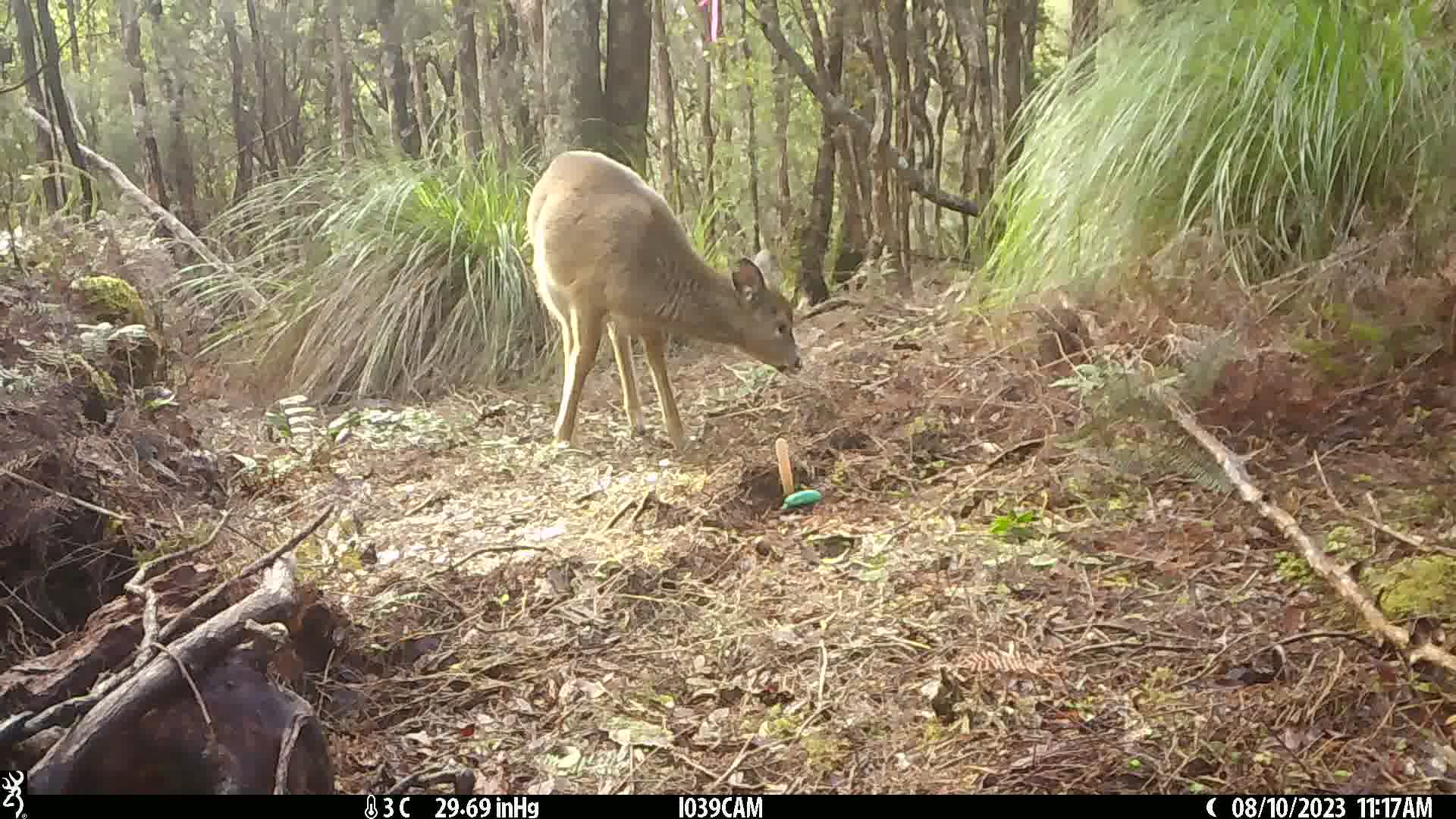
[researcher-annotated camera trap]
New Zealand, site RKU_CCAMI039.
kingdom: Animalia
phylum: Chordata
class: Mammalia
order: Artiodactyla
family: Cervidae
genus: Odocoileus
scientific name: Odocoileus virginianus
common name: white-tailed deer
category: white tailed deer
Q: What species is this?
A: White tailed deer (white-tailed deer) (Odocoileus virginianus).